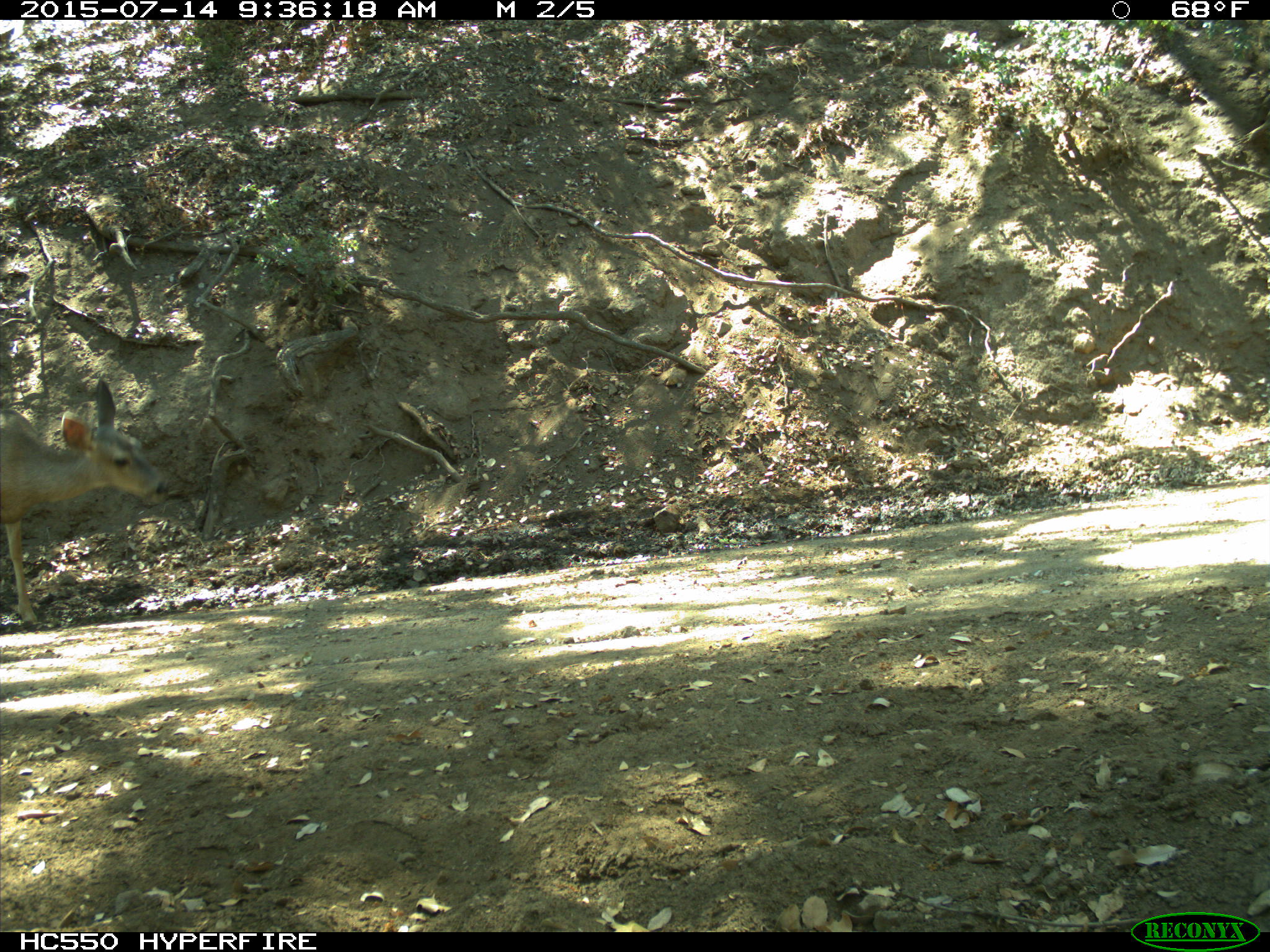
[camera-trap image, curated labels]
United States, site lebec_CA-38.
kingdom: Animalia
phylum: Chordata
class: Mammalia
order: Artiodactyla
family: Cervidae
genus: Odocoileus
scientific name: Odocoileus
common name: deer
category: unidentified deer